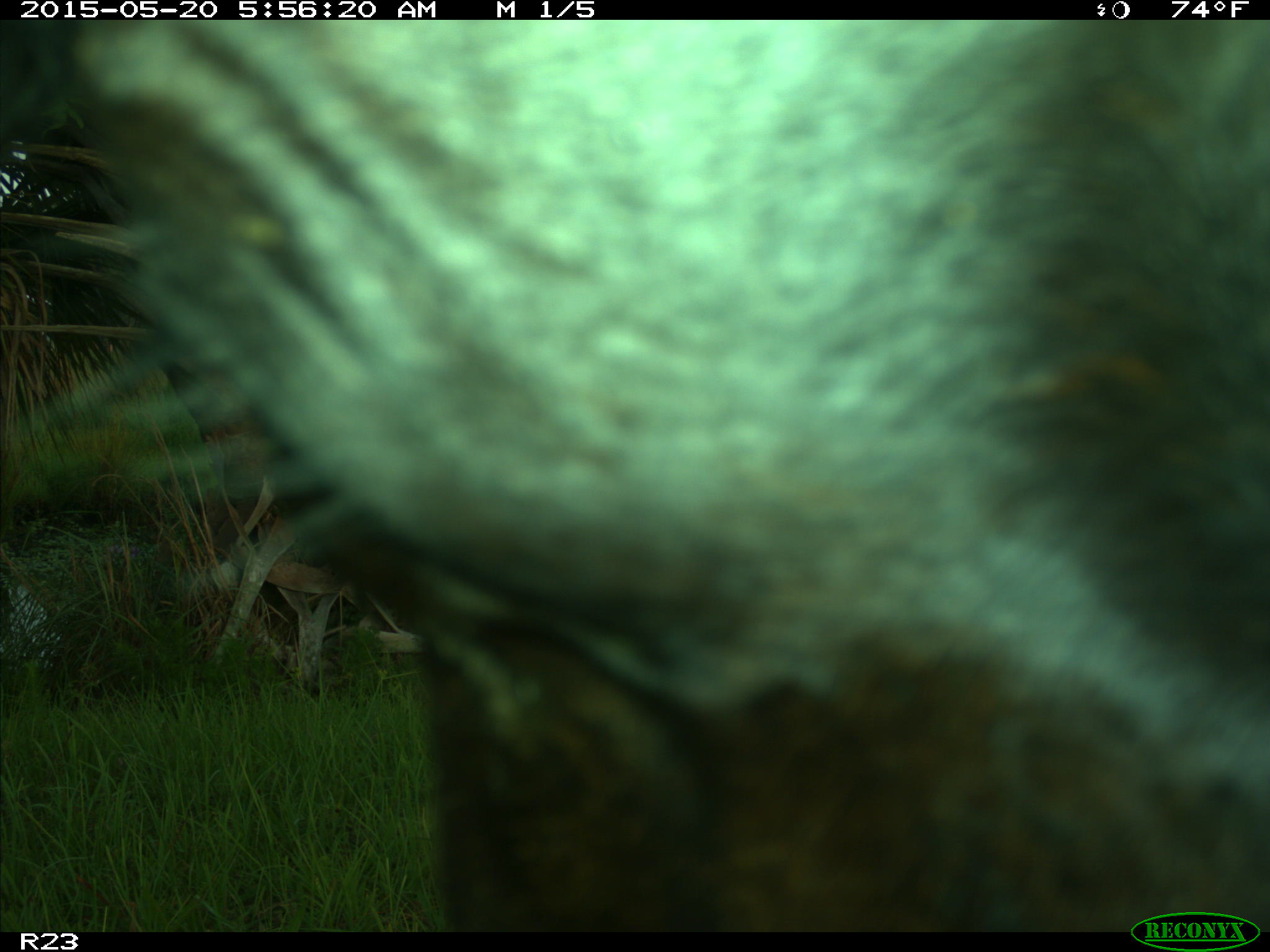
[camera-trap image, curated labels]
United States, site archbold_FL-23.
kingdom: Animalia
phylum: Chordata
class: Mammalia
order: Artiodactyla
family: Bovidae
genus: Bos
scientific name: Bos taurus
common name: domestic cow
Bos taurus (domestic cow).